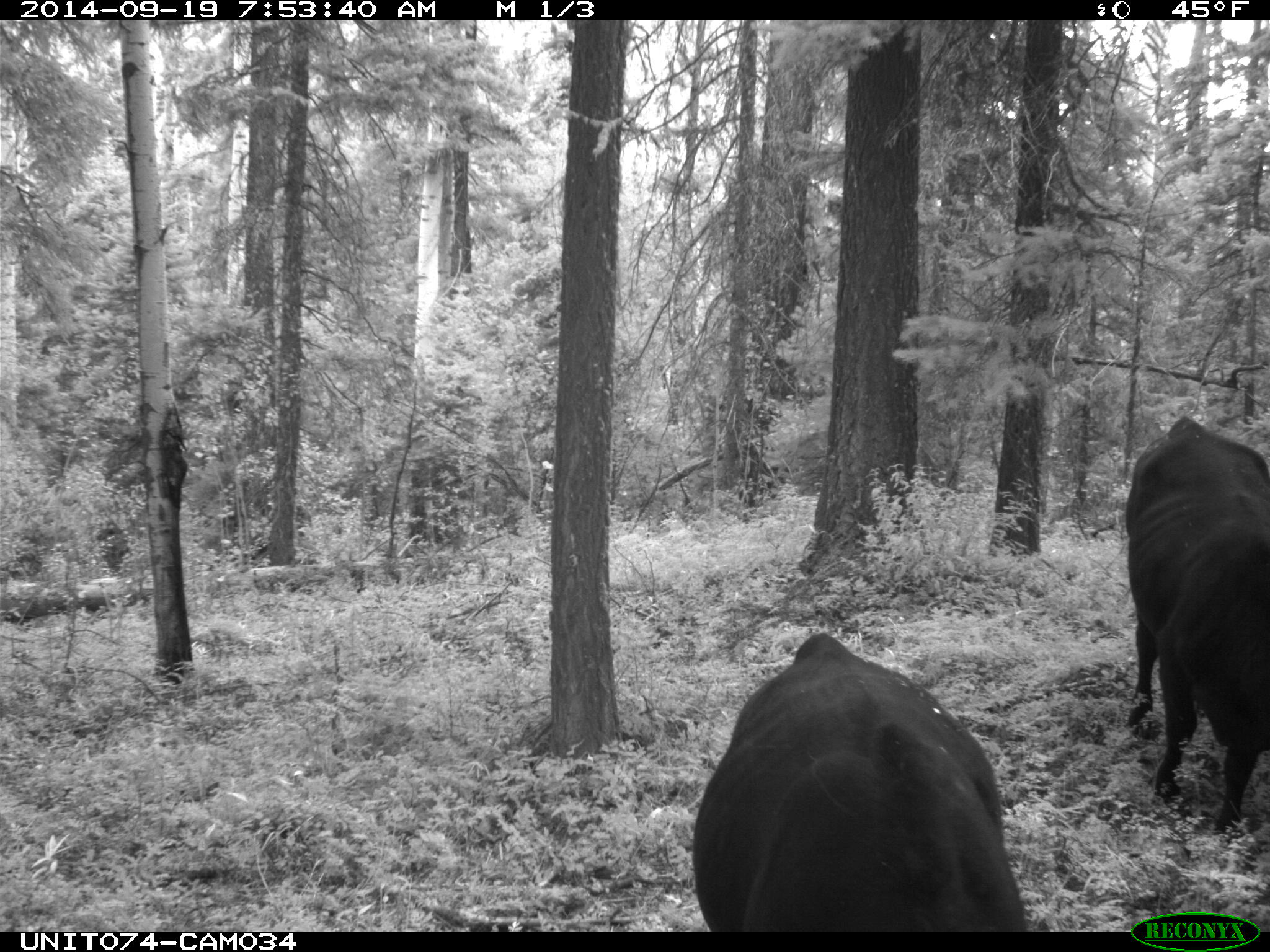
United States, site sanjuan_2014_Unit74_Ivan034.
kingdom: Animalia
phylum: Chordata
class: Mammalia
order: Artiodactyla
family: Bovidae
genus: Bos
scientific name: Bos taurus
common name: domestic cow